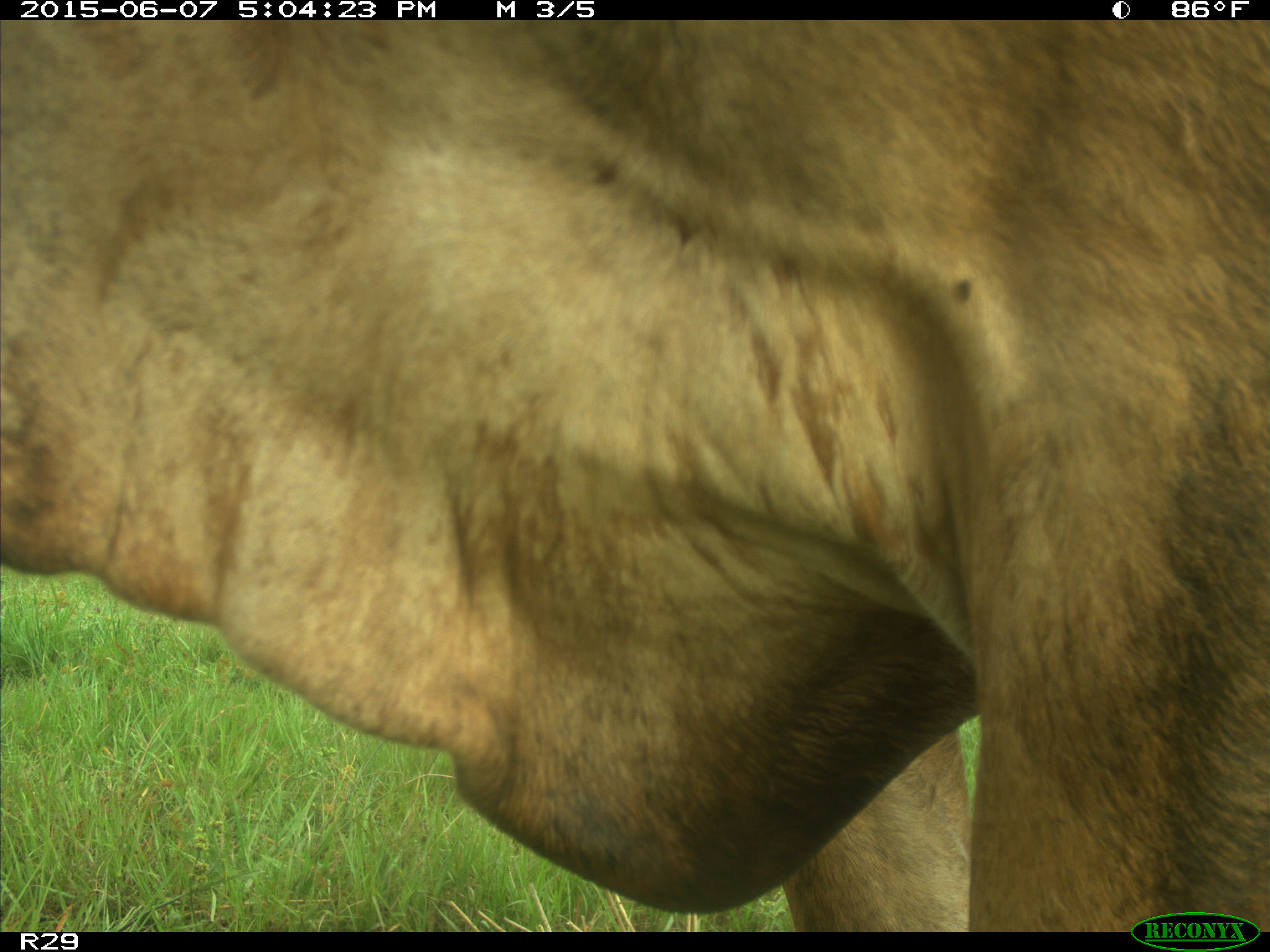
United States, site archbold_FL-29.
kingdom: Animalia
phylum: Chordata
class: Mammalia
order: Artiodactyla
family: Bovidae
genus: Bos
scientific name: Bos taurus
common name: domestic cow